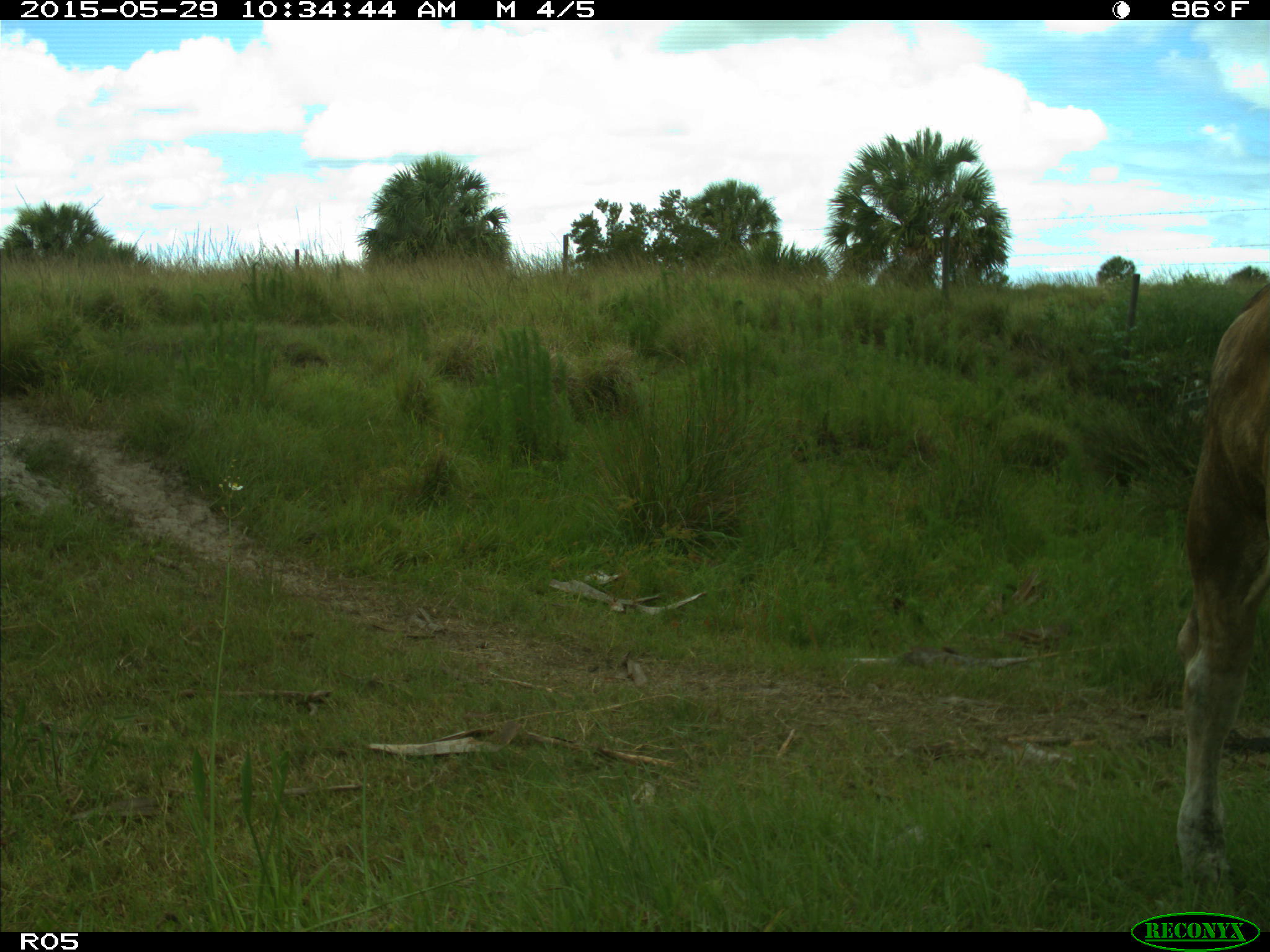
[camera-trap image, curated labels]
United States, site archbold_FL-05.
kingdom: Animalia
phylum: Chordata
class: Mammalia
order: Artiodactyla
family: Bovidae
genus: Bos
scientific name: Bos taurus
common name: domestic cow